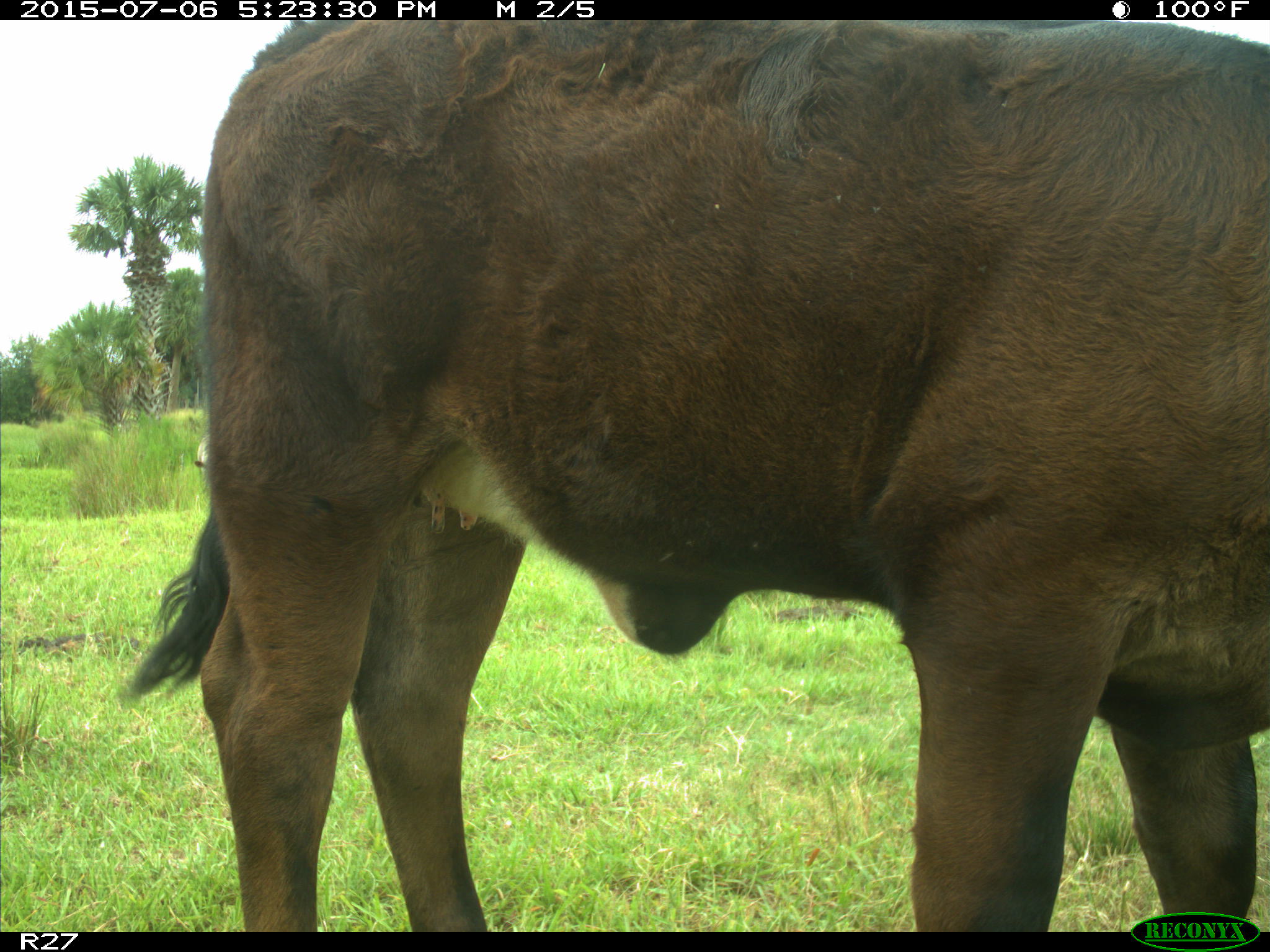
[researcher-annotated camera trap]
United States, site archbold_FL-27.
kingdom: Animalia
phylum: Chordata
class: Mammalia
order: Artiodactyla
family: Bovidae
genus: Bos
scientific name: Bos taurus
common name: domestic cow